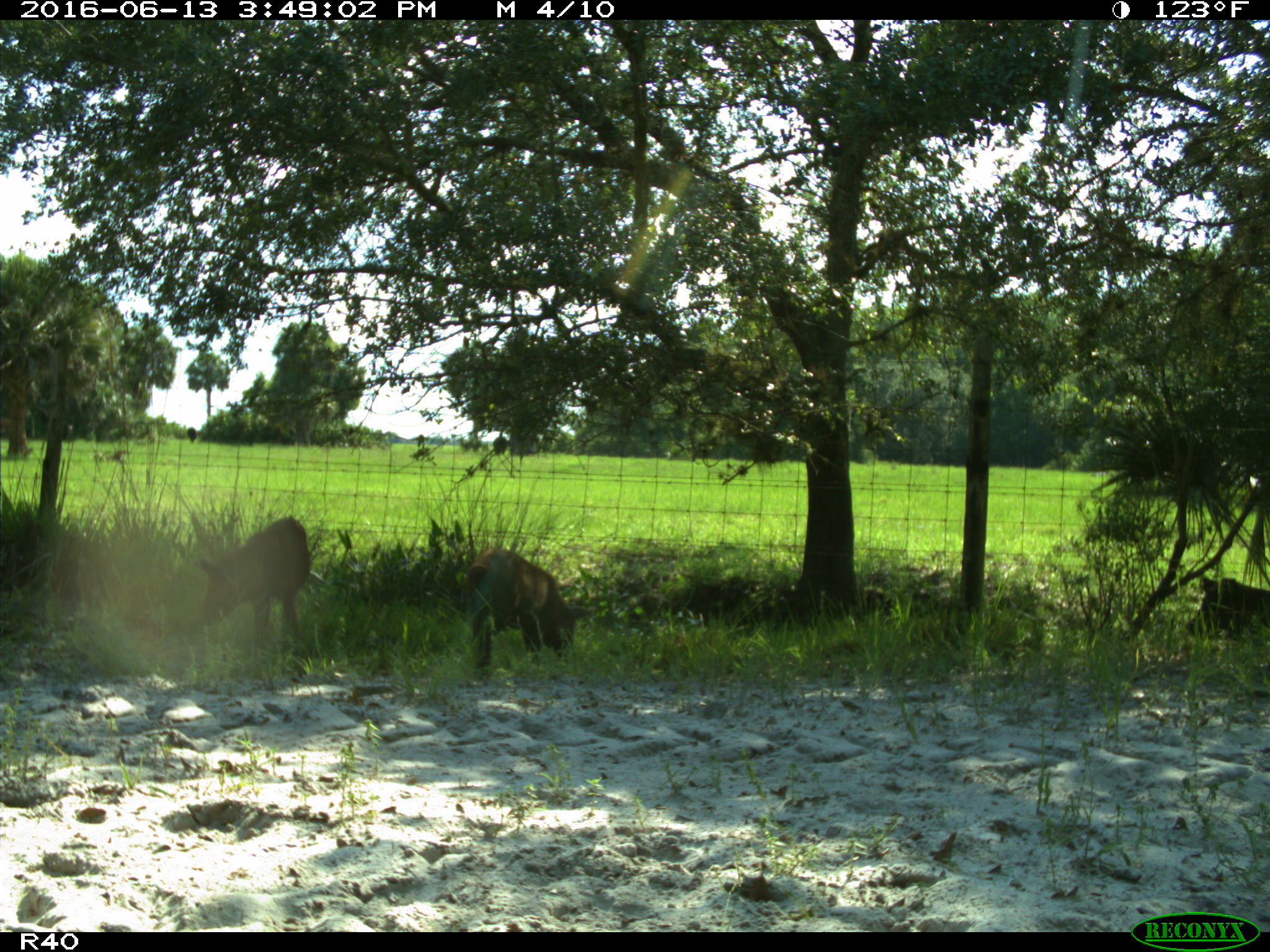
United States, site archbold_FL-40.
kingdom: Animalia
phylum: Chordata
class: Mammalia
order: Artiodactyla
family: Suidae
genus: Sus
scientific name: Sus scrofa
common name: wild boar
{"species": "Sus scrofa (wild boar)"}